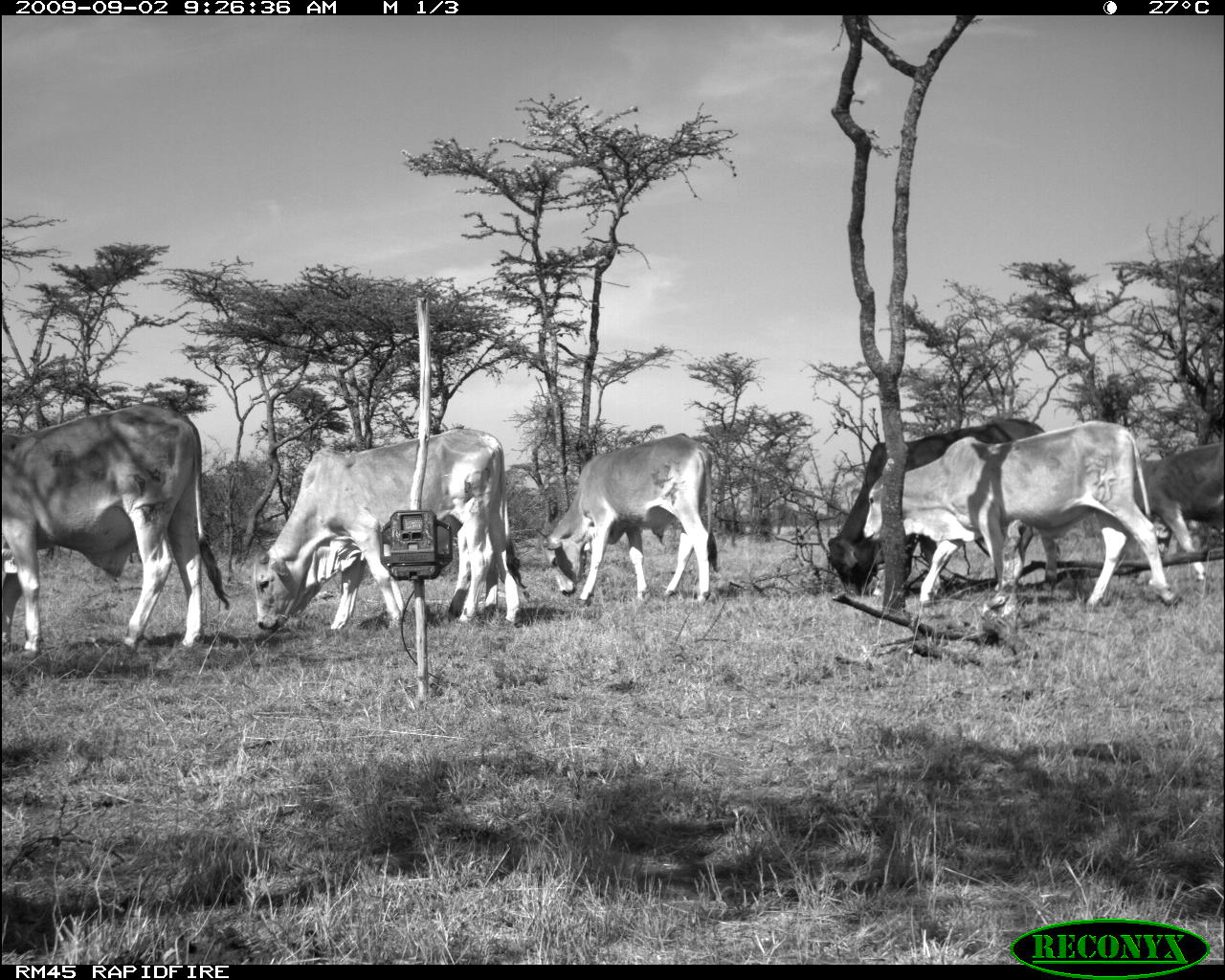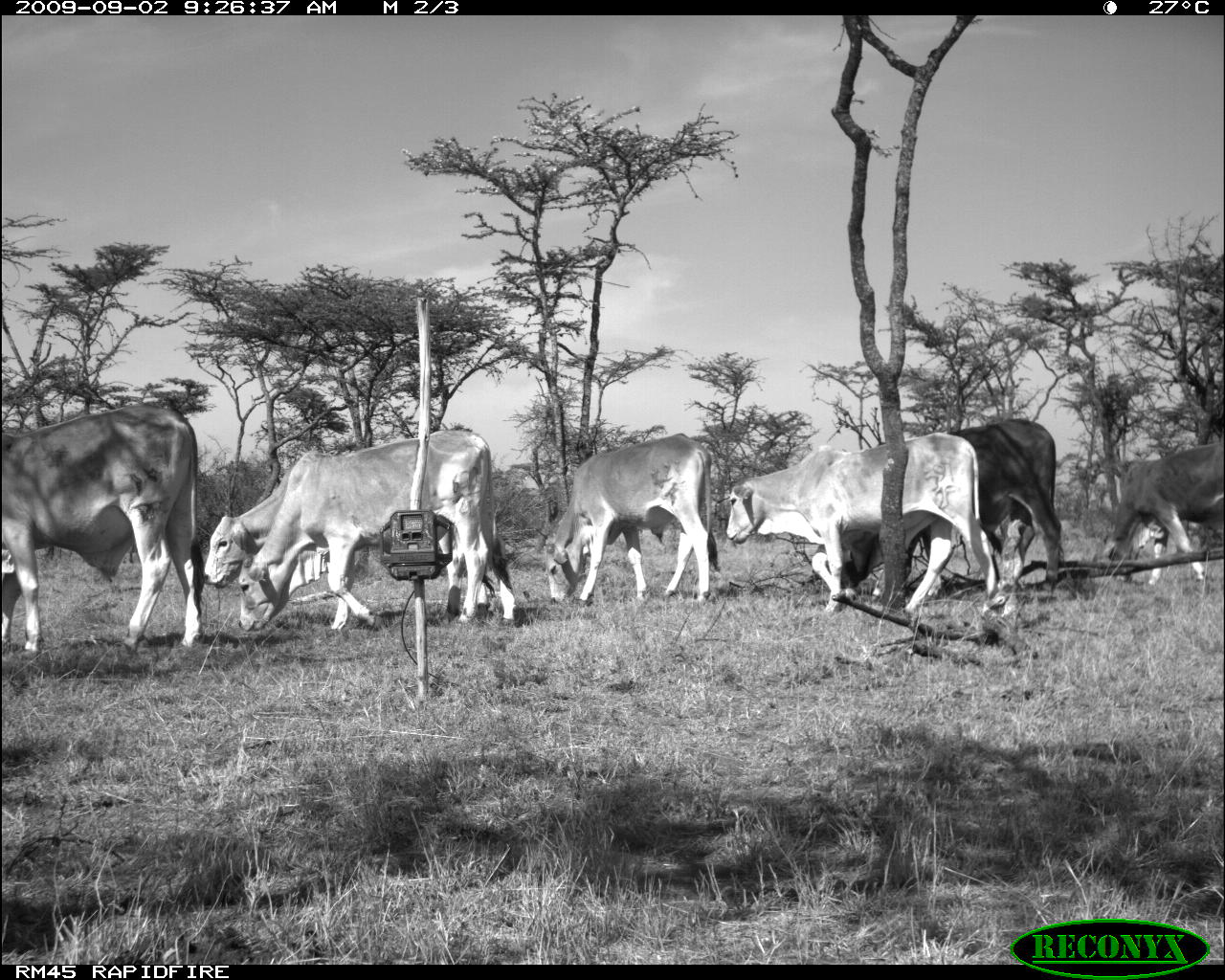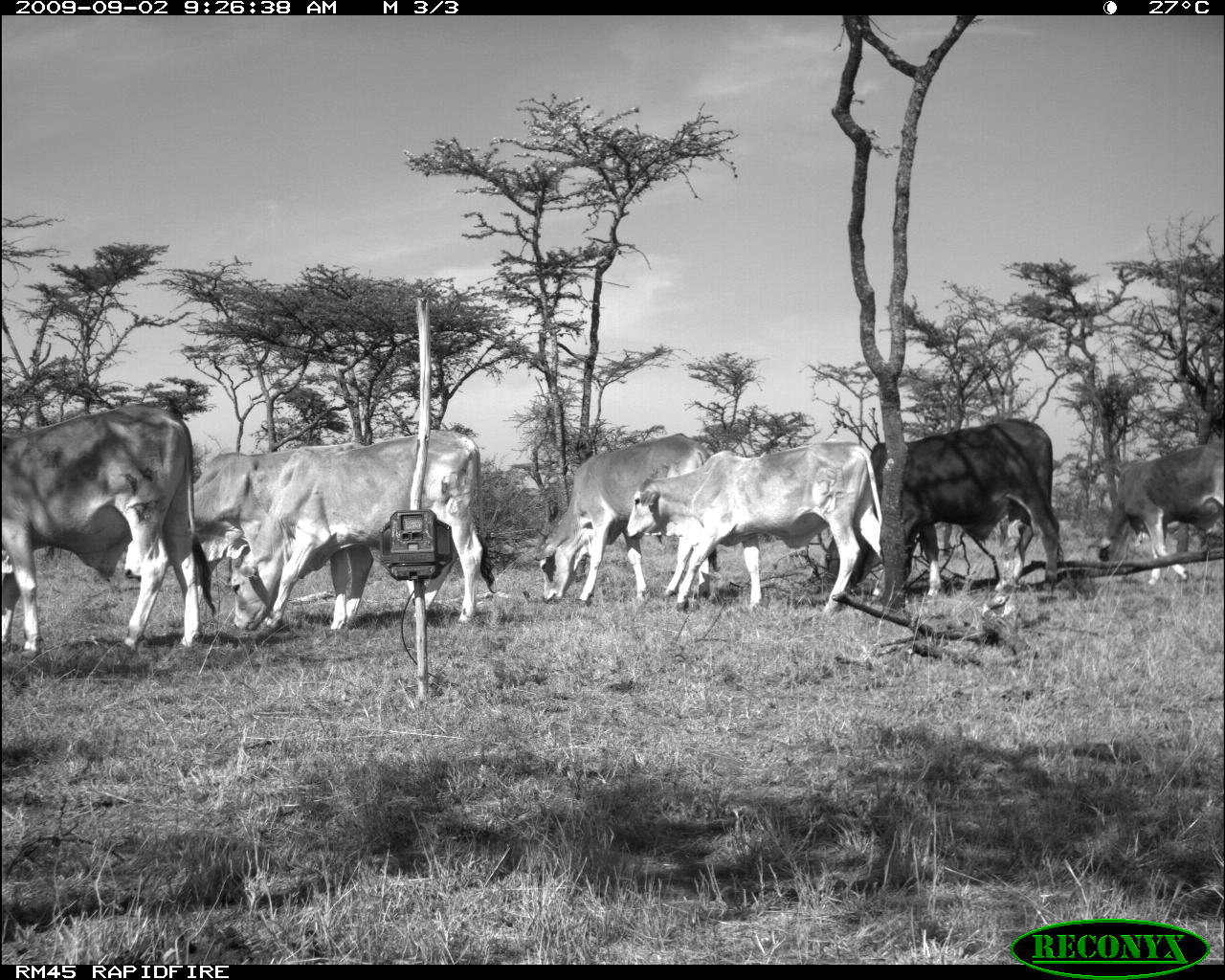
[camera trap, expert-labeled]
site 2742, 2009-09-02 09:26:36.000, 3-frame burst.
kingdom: Animalia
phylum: Chordata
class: Mammalia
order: Artiodactyla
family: Bovidae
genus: Bos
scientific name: Bos taurus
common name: domestic cattle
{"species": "Bos taurus (domestic cattle)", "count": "5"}